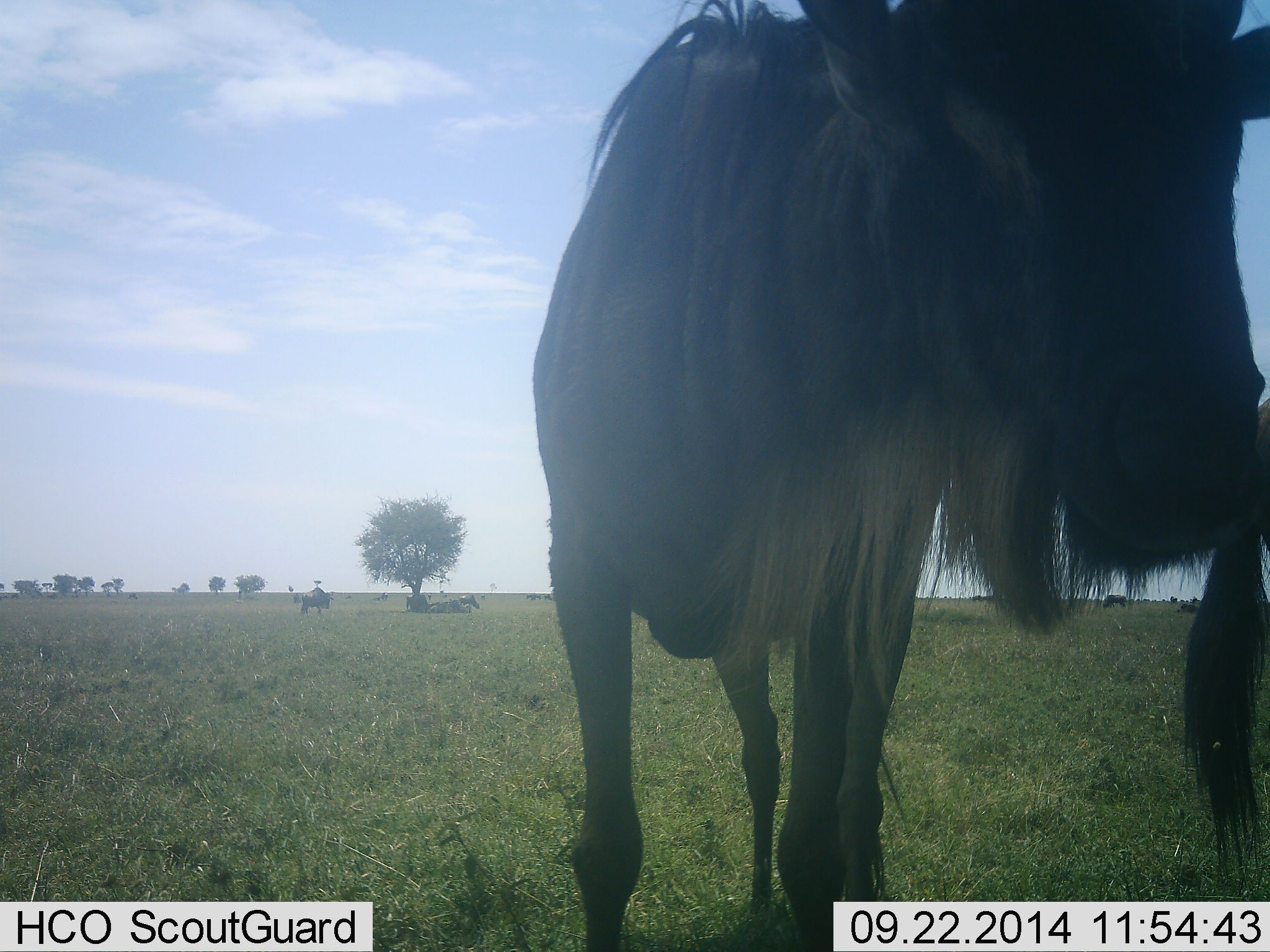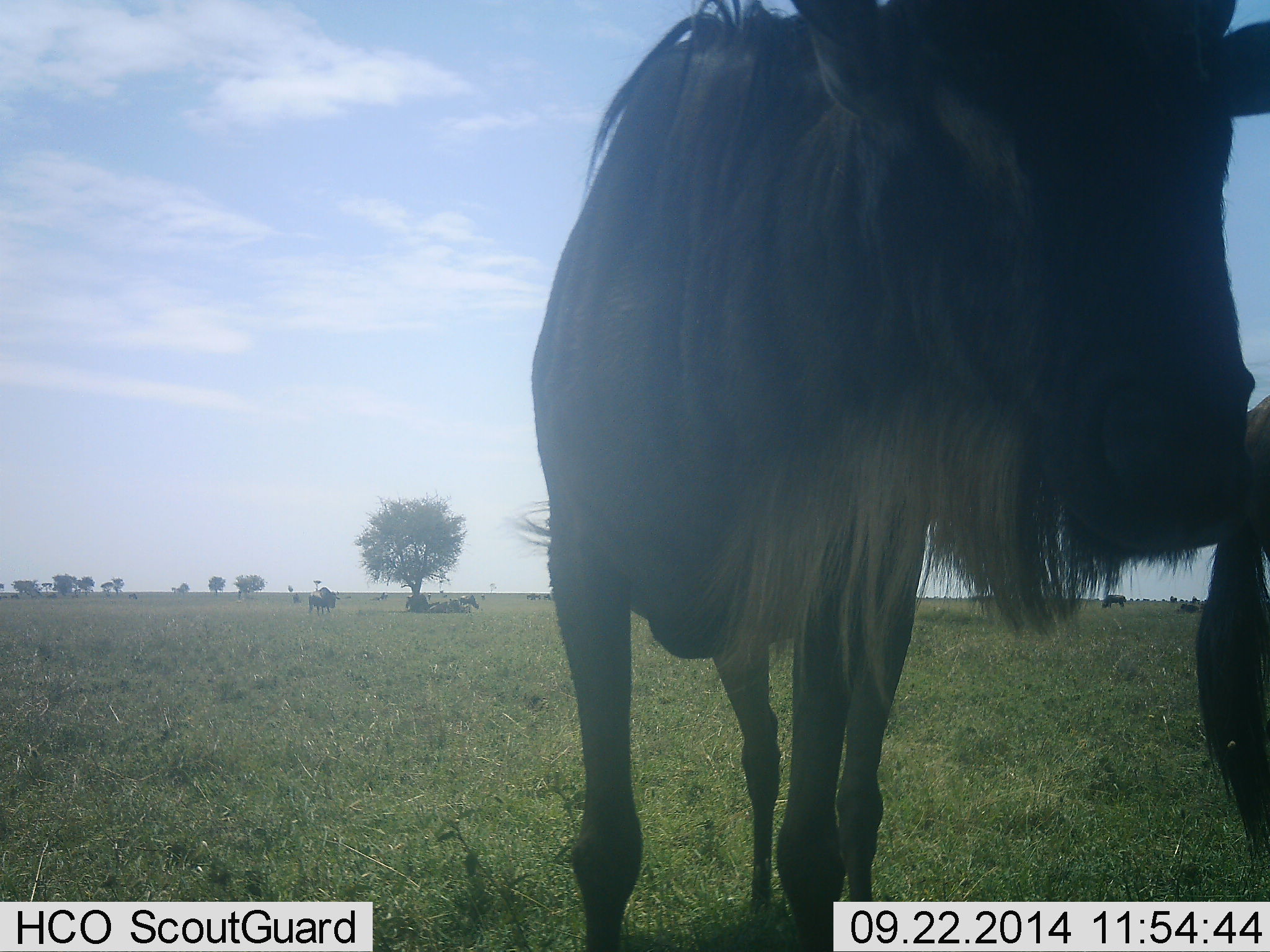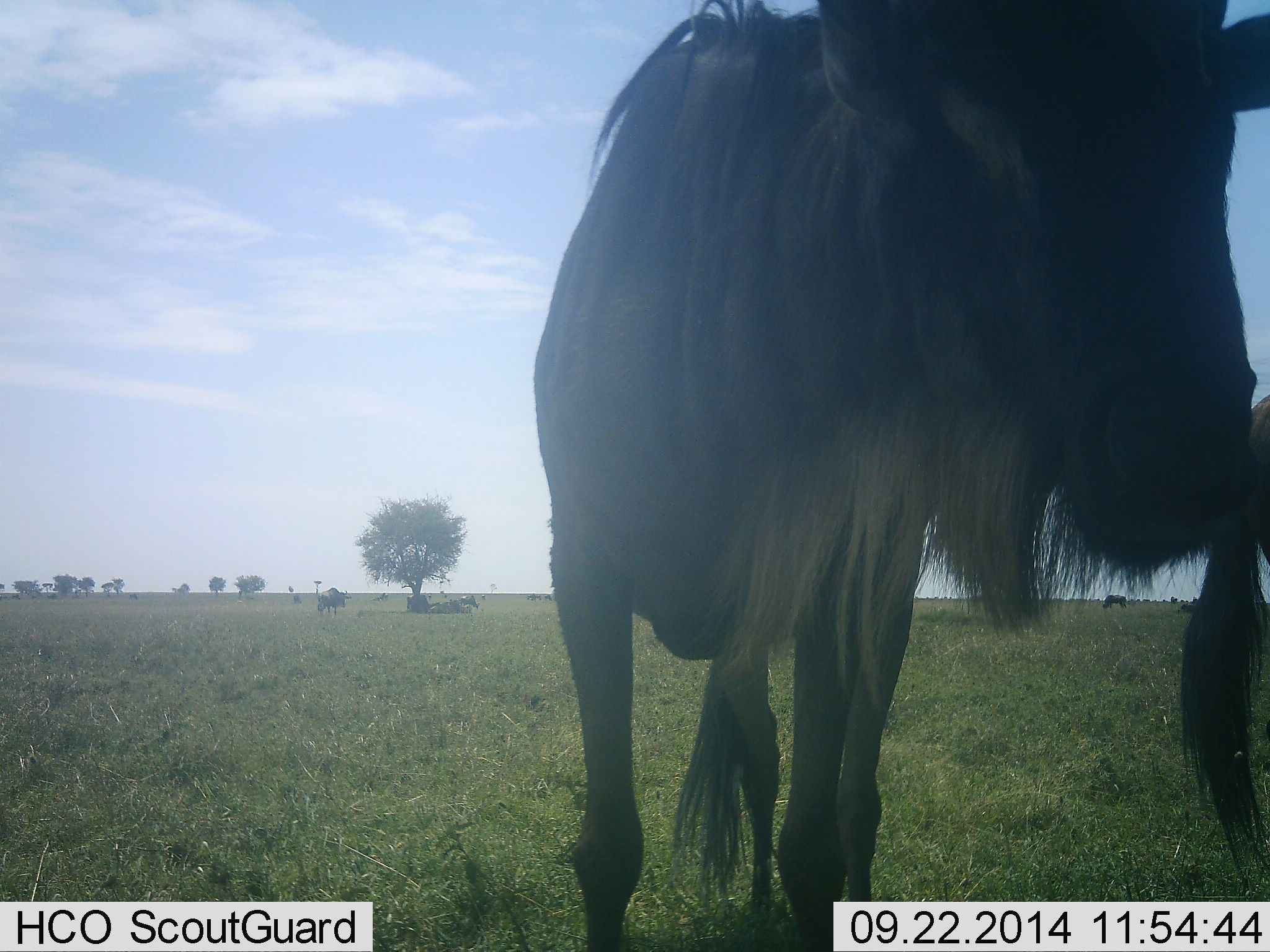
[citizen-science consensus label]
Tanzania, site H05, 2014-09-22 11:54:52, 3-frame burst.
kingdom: Animalia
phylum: Chordata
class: Mammalia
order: Artiodactyla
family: Bovidae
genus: Connochaetes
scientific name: Connochaetes taurinus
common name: blue wildebeest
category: wildebeest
Wildebeest (blue wildebeest) (Connochaetes taurinus), count 6. Behavior (volunteer vote fractions): standing 100%, resting 60%, moving 50%, interacting 0%. Young present (vote fraction): 0%. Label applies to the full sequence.